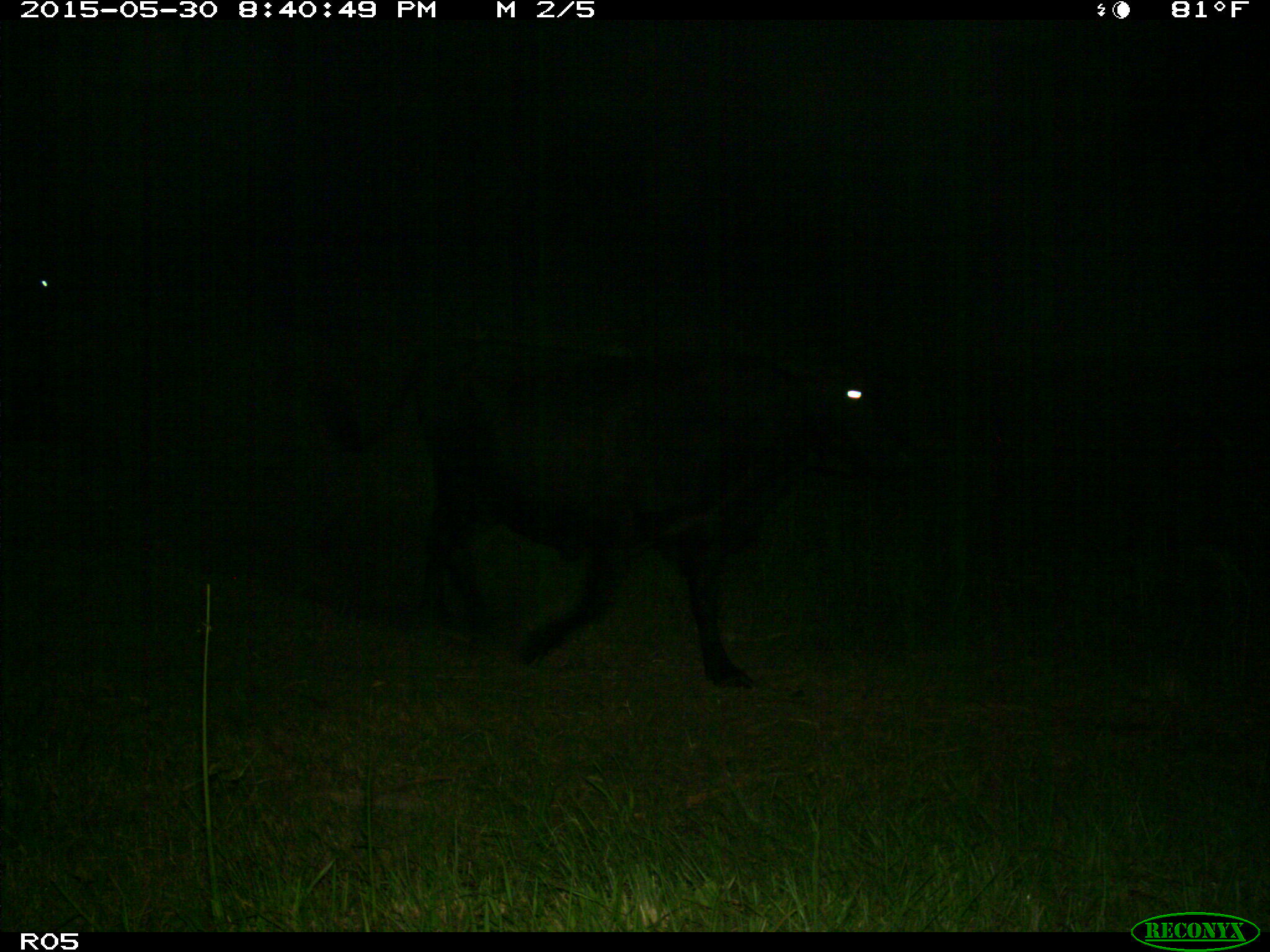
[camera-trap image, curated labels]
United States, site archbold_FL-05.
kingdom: Animalia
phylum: Chordata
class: Mammalia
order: Artiodactyla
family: Bovidae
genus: Bos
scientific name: Bos taurus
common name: domestic cow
Bos taurus (domestic cow).